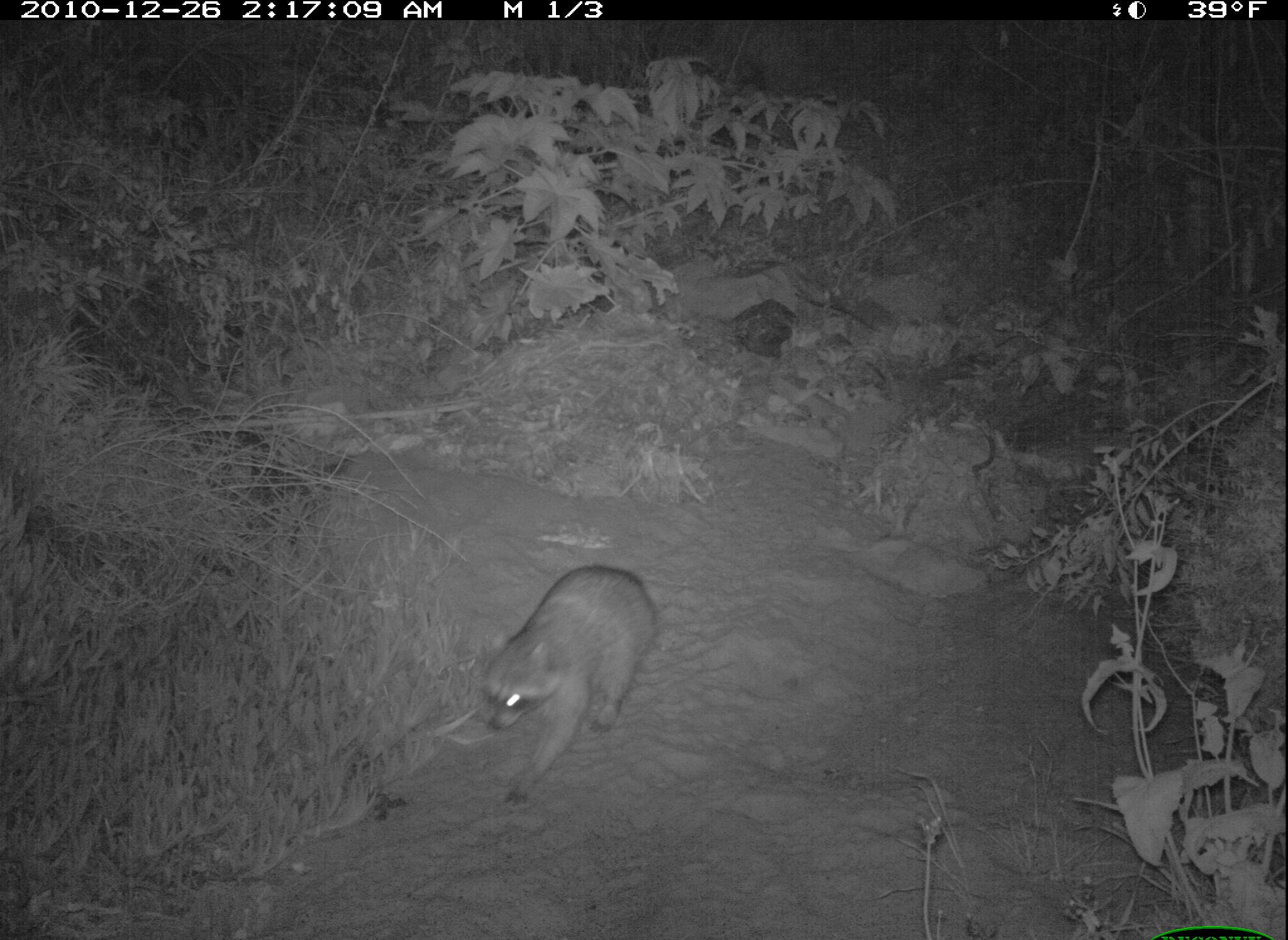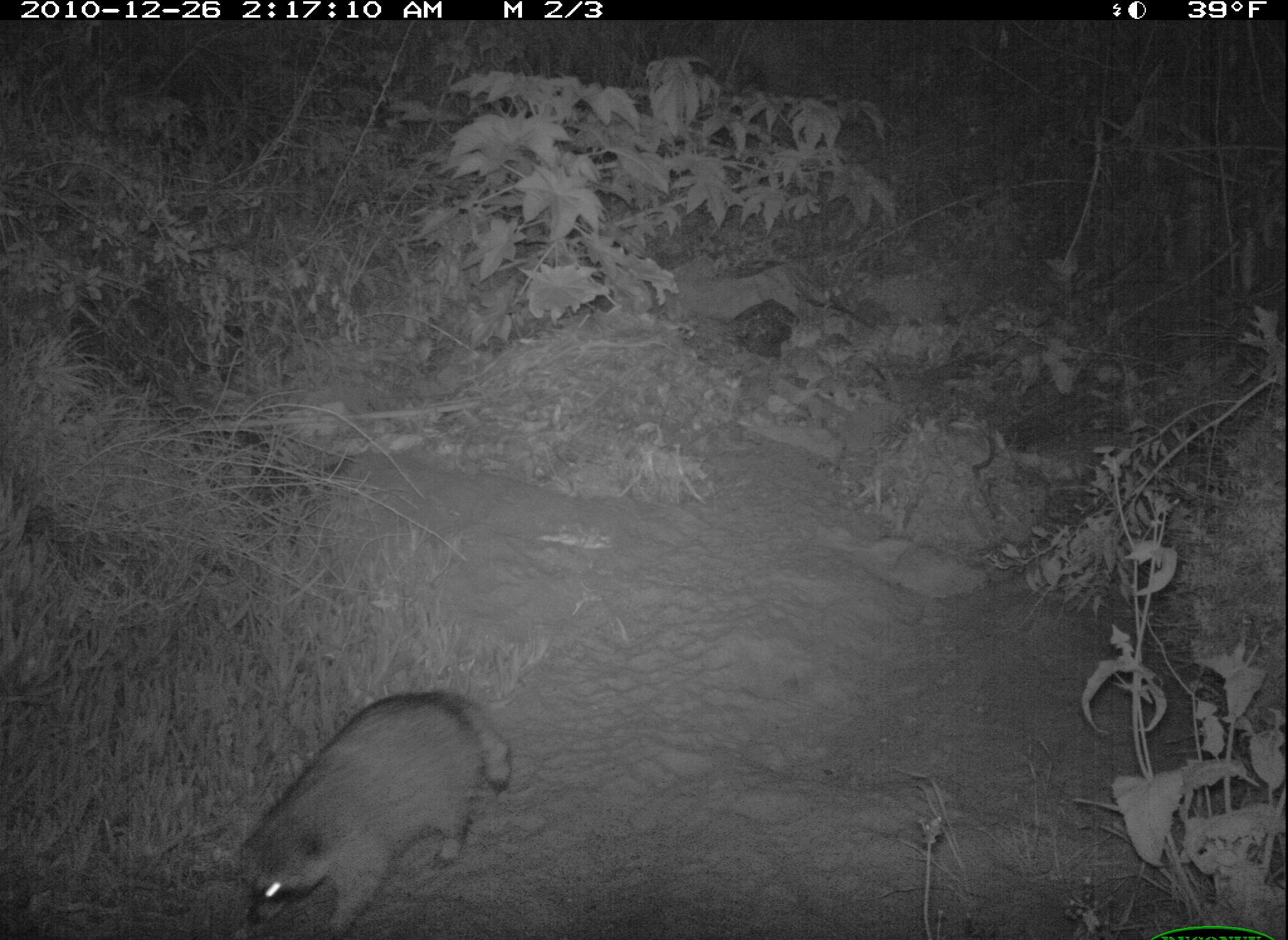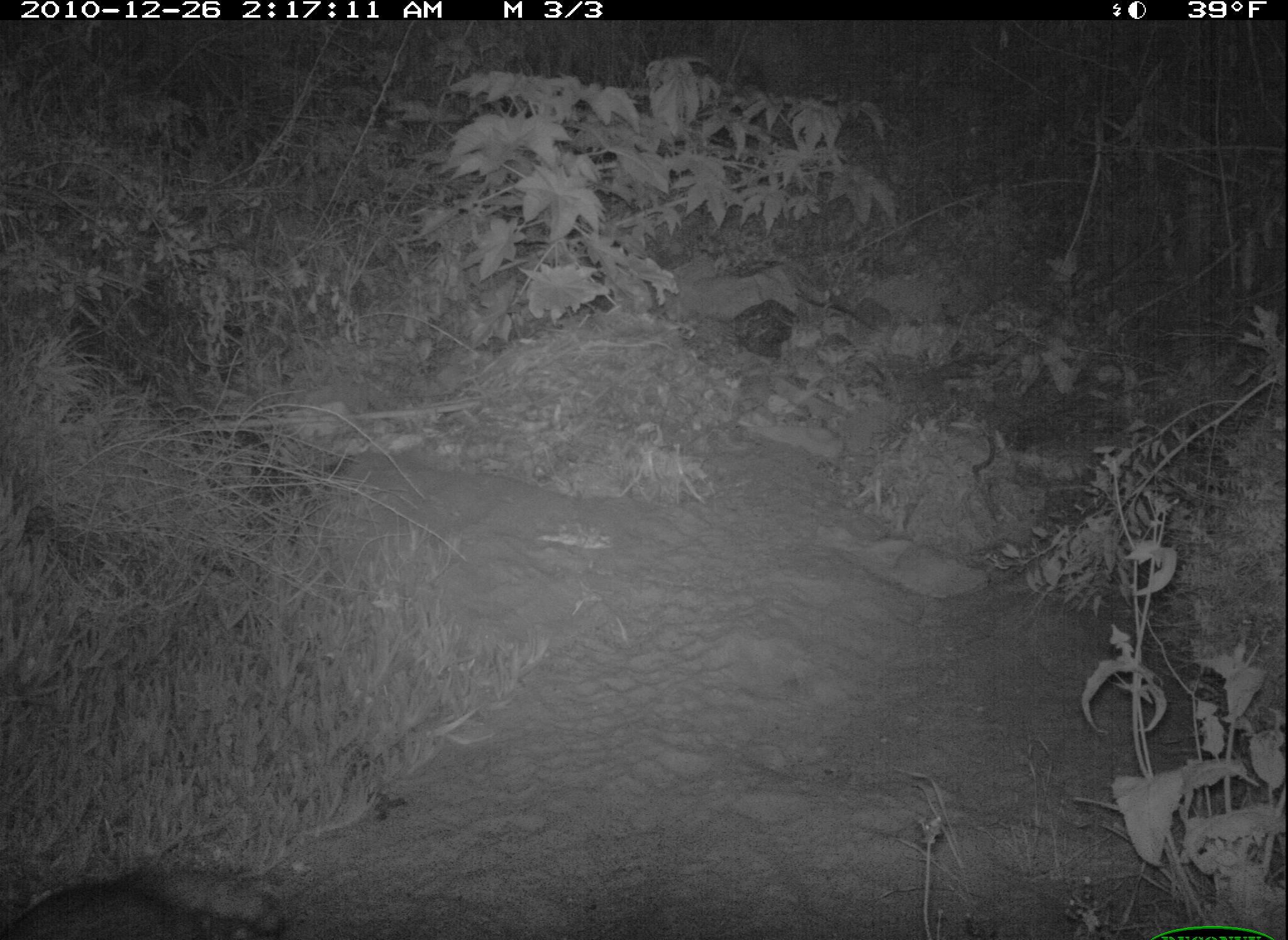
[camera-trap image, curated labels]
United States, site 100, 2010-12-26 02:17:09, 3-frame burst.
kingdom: Animalia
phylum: Chordata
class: Mammalia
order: Carnivora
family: Procyonidae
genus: Procyon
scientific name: Procyon lotor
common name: raccoon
Raccoon (Procyon lotor).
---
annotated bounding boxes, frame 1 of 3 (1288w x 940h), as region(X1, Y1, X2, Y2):
raccoon: region(469, 546, 678, 801)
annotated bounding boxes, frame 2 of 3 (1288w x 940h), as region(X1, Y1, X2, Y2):
raccoon: region(224, 673, 539, 940)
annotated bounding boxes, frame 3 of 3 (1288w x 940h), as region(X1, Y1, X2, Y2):
raccoon: region(11, 846, 296, 940)